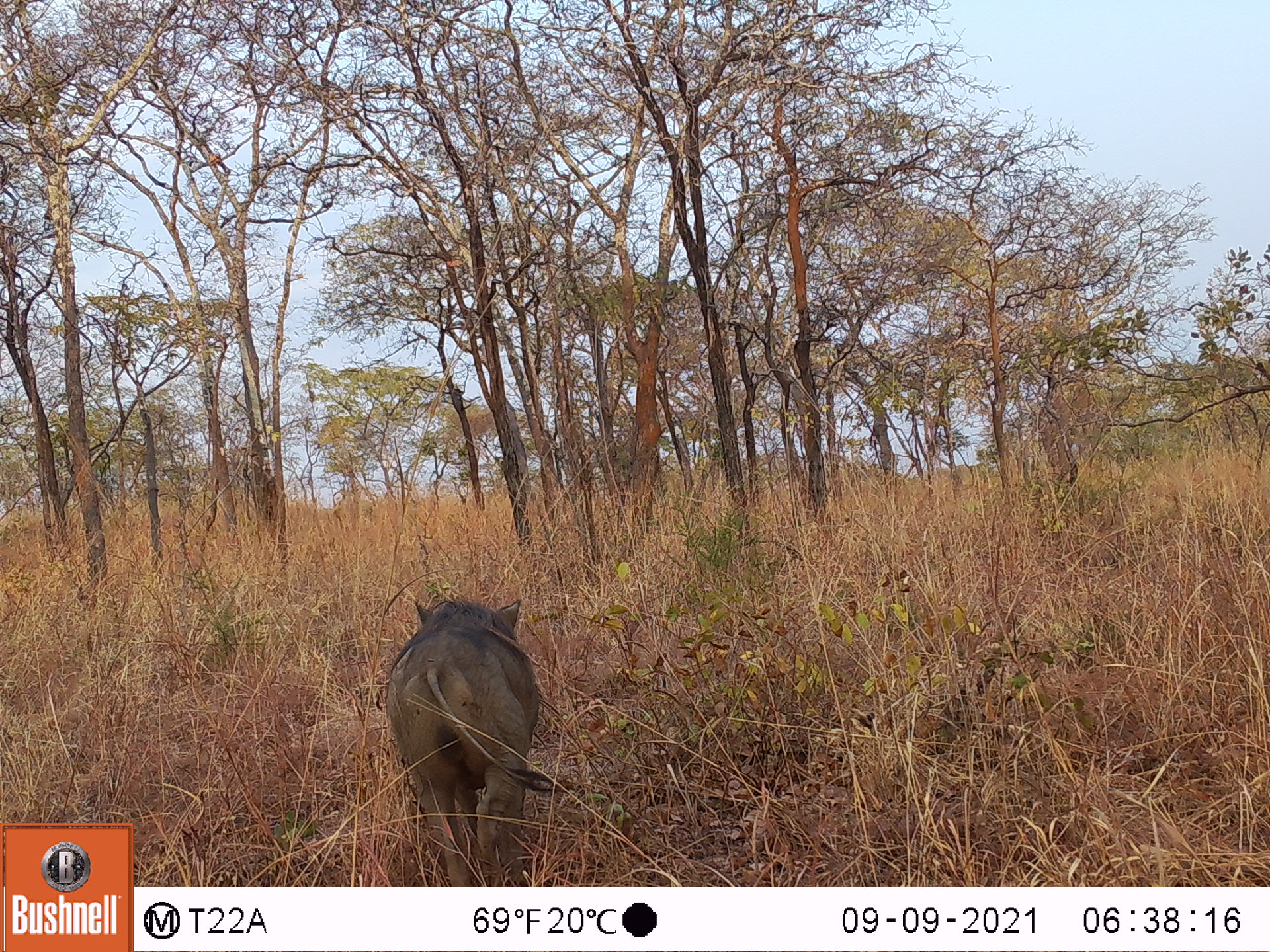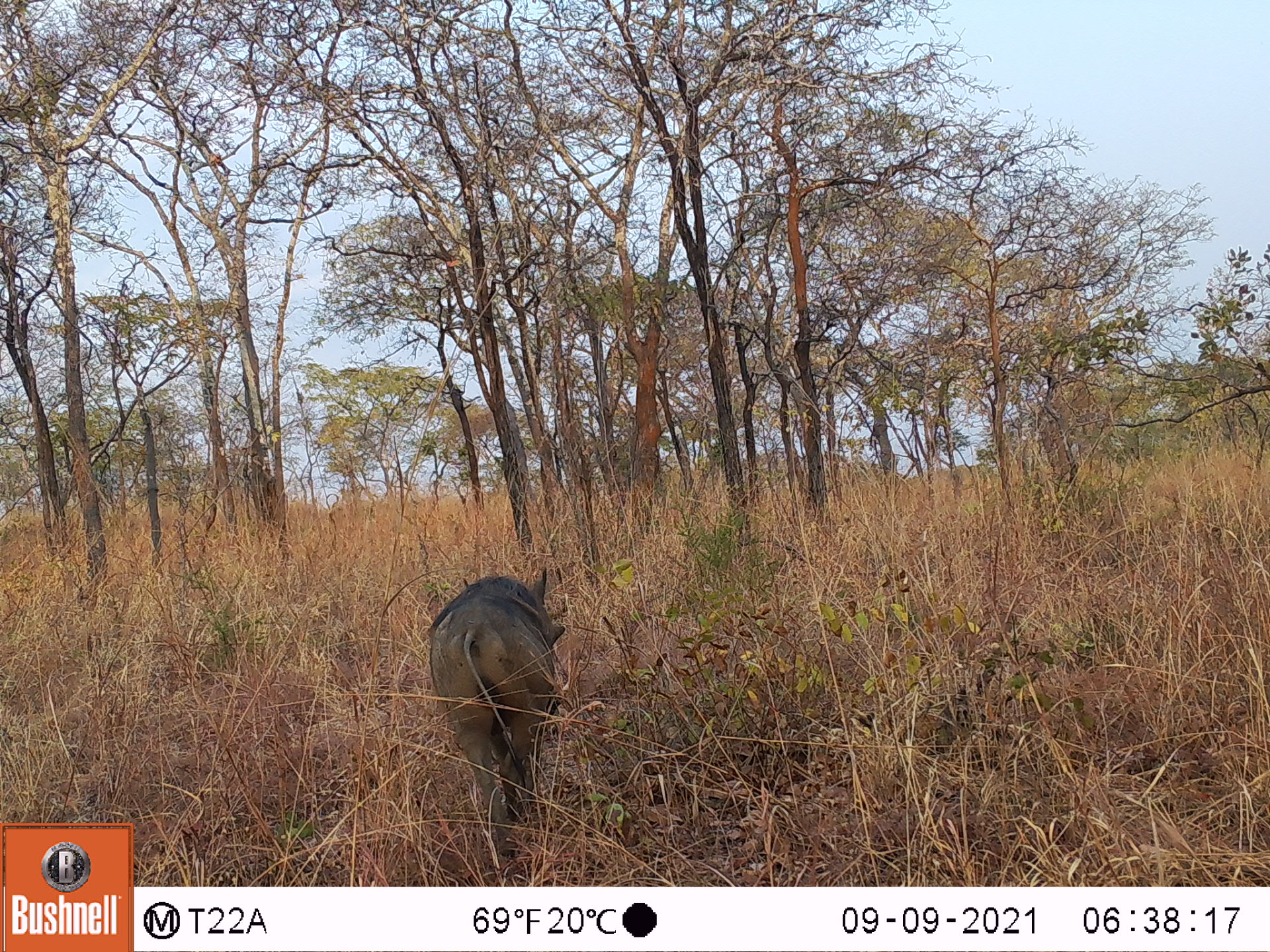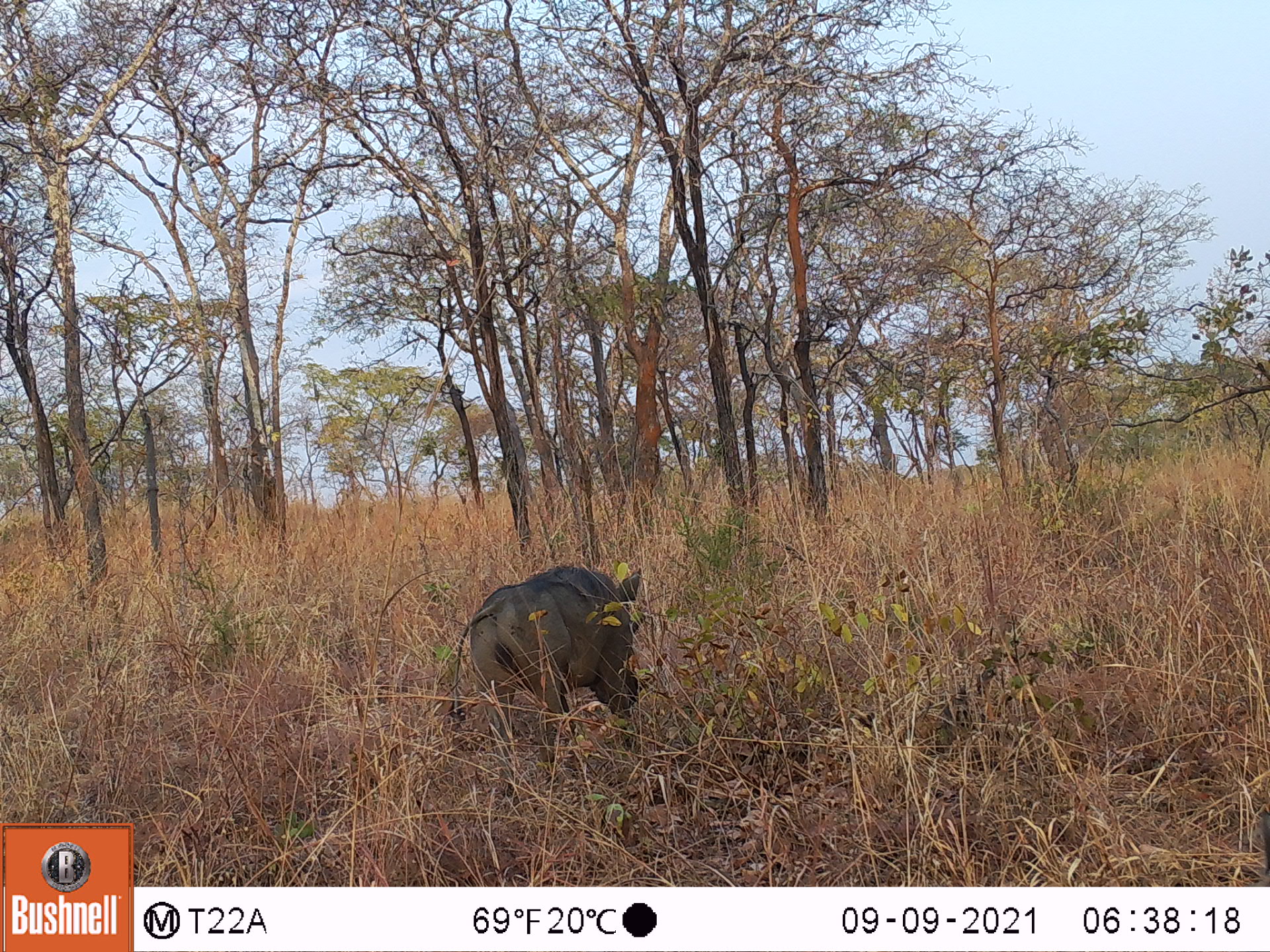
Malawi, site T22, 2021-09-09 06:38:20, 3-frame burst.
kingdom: Animalia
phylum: Chordata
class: Mammalia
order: Artiodactyla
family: Suidae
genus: Phacochoerus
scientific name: Phacochoerus africanus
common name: common warthog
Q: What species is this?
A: Common warthog (Phacochoerus africanus).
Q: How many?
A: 1.